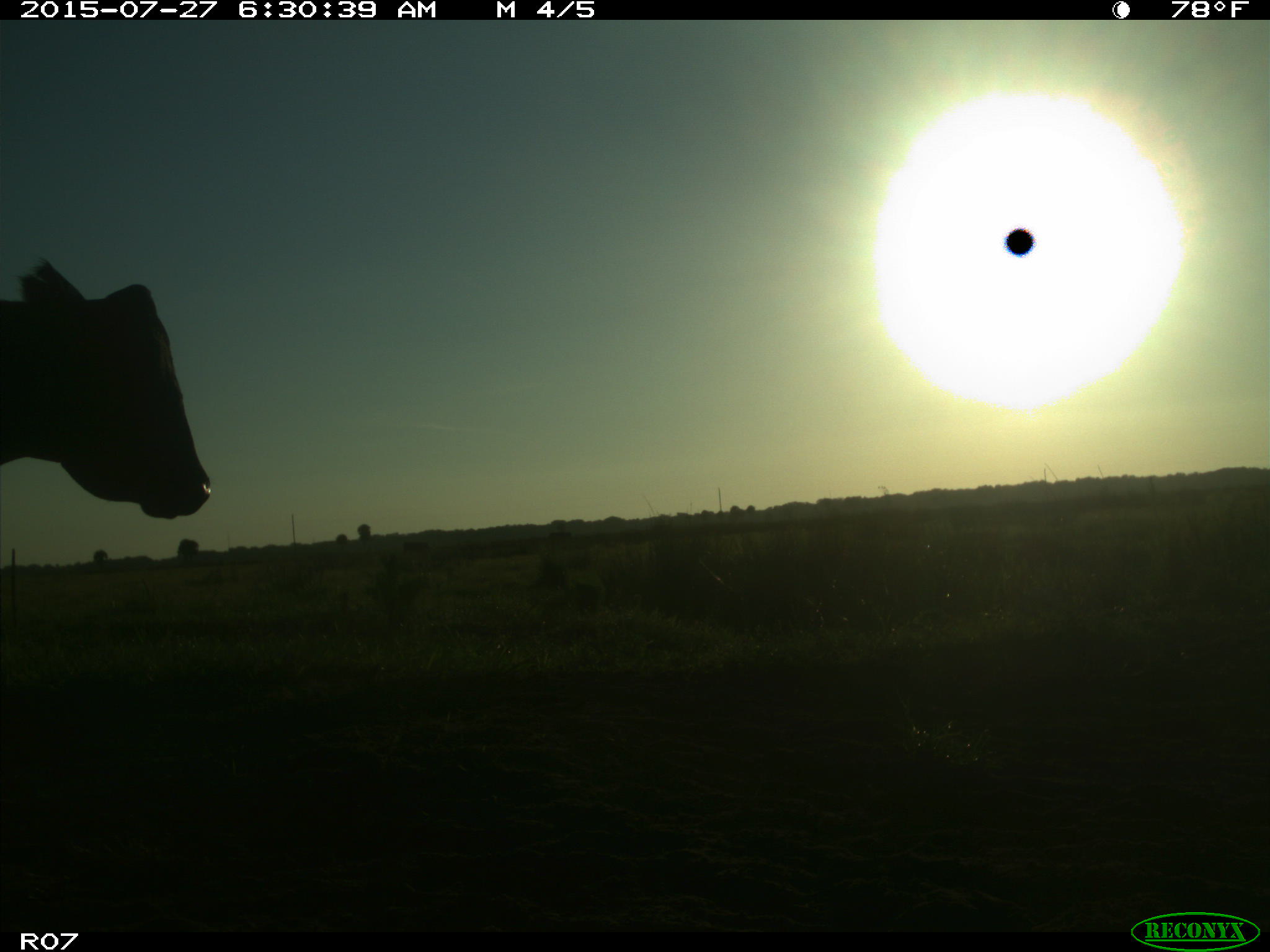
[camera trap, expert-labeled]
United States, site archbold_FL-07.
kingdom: Animalia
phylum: Chordata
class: Mammalia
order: Artiodactyla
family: Bovidae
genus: Bos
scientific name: Bos taurus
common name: domestic cow